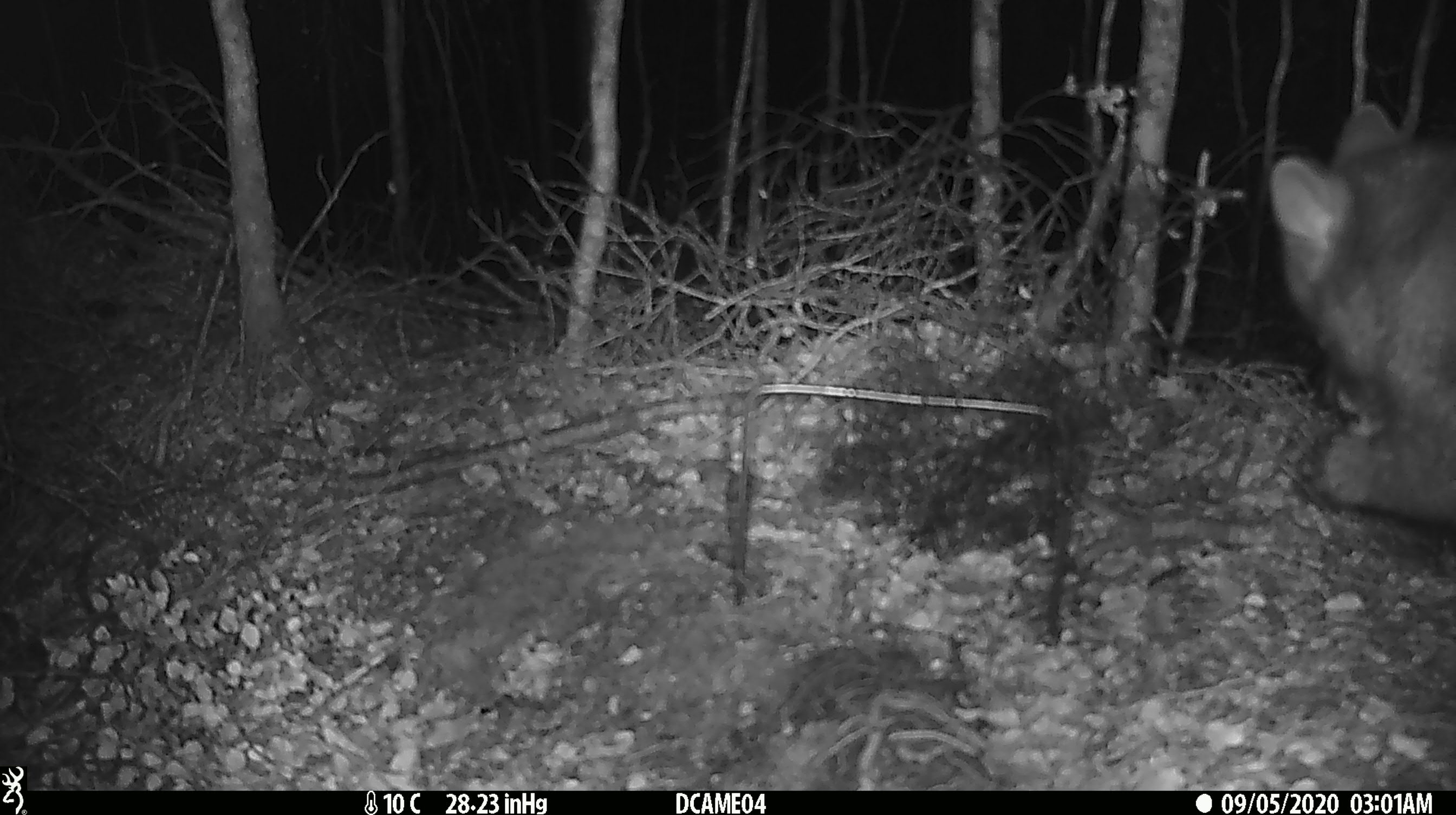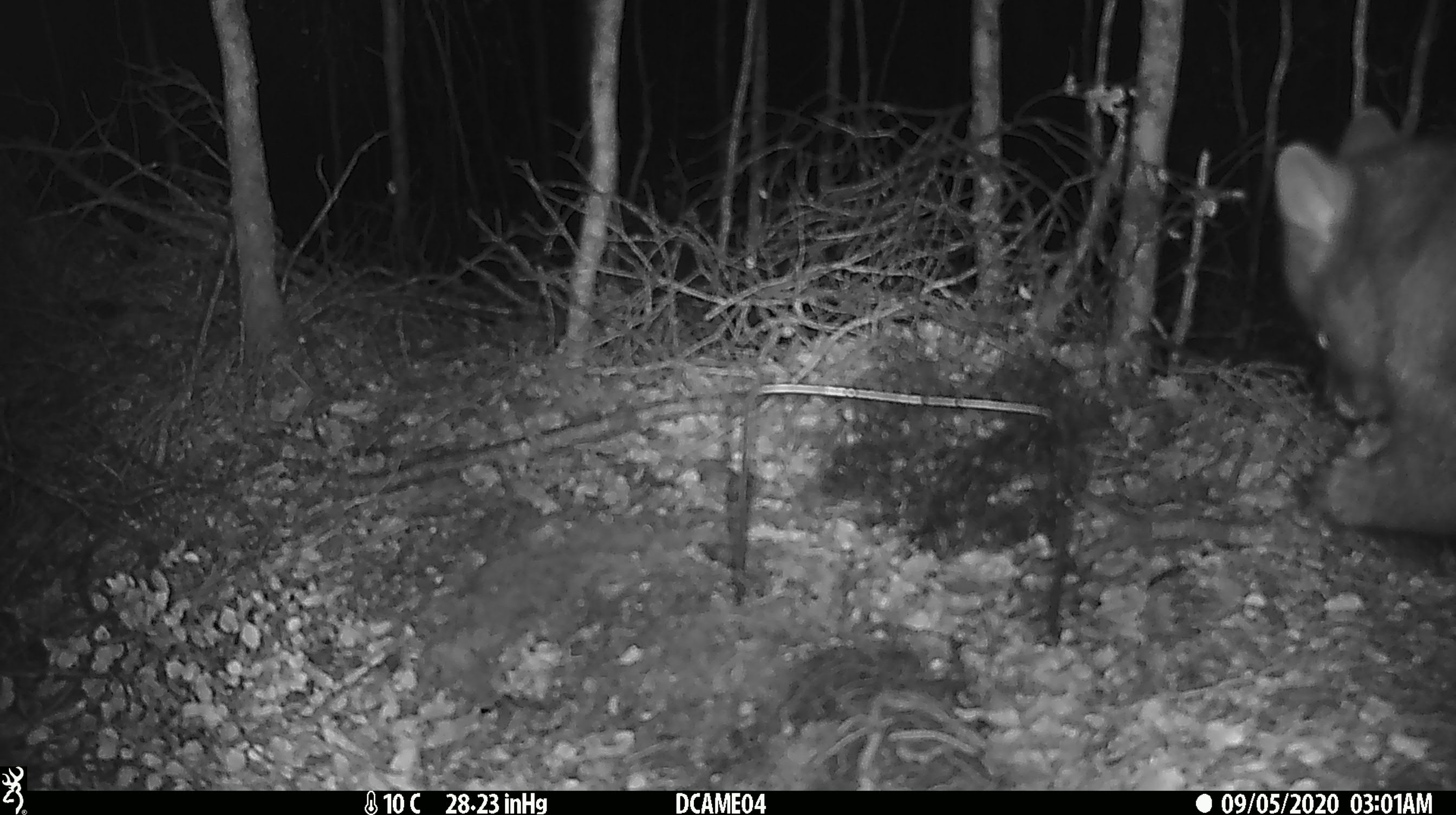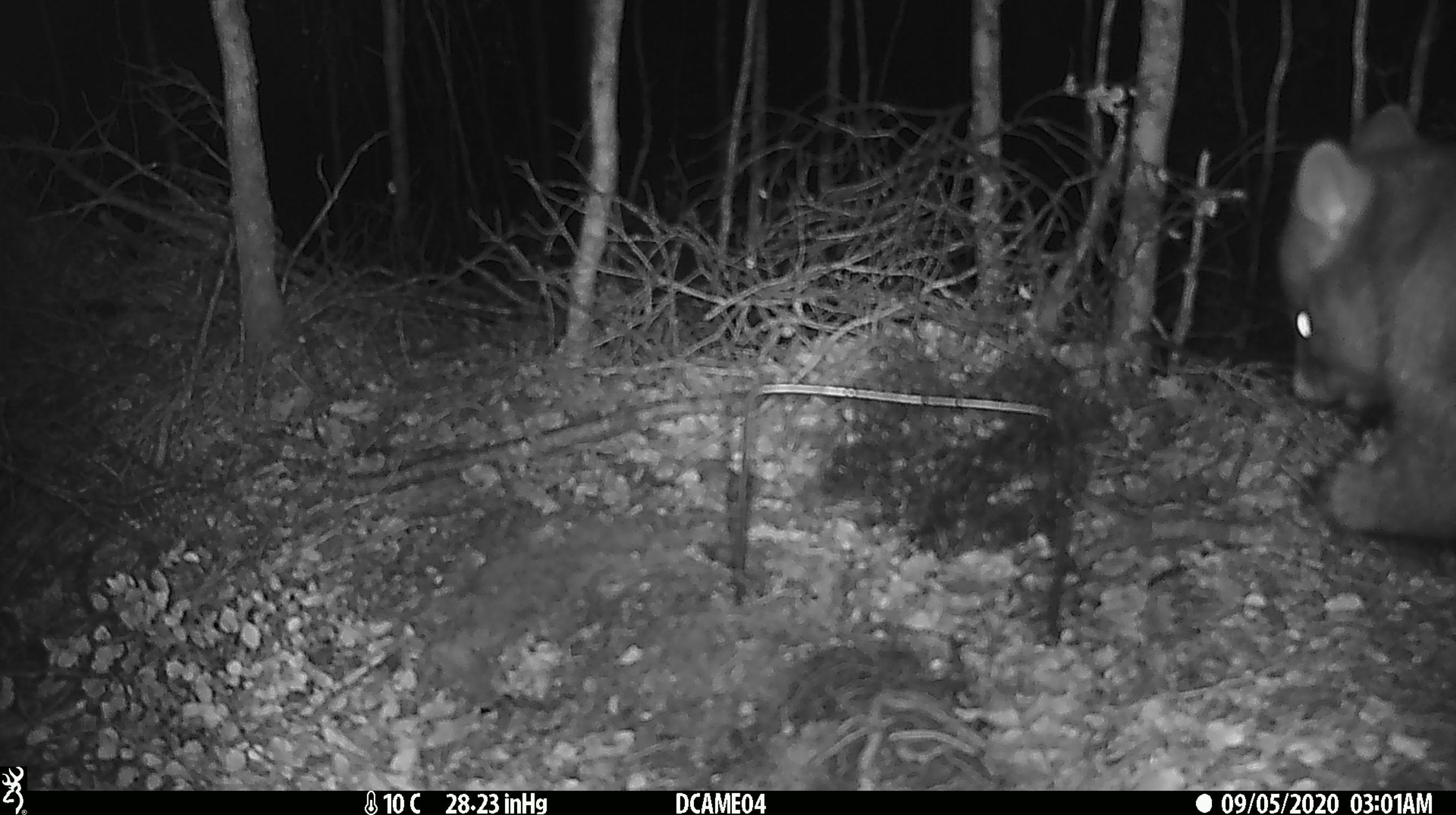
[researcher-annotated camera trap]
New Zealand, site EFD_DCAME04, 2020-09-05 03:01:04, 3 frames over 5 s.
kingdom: Animalia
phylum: Chordata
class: Mammalia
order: Diprotodontia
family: Phalangeridae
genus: Trichosurus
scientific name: Trichosurus vulpecula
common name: common brushtail possum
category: possum